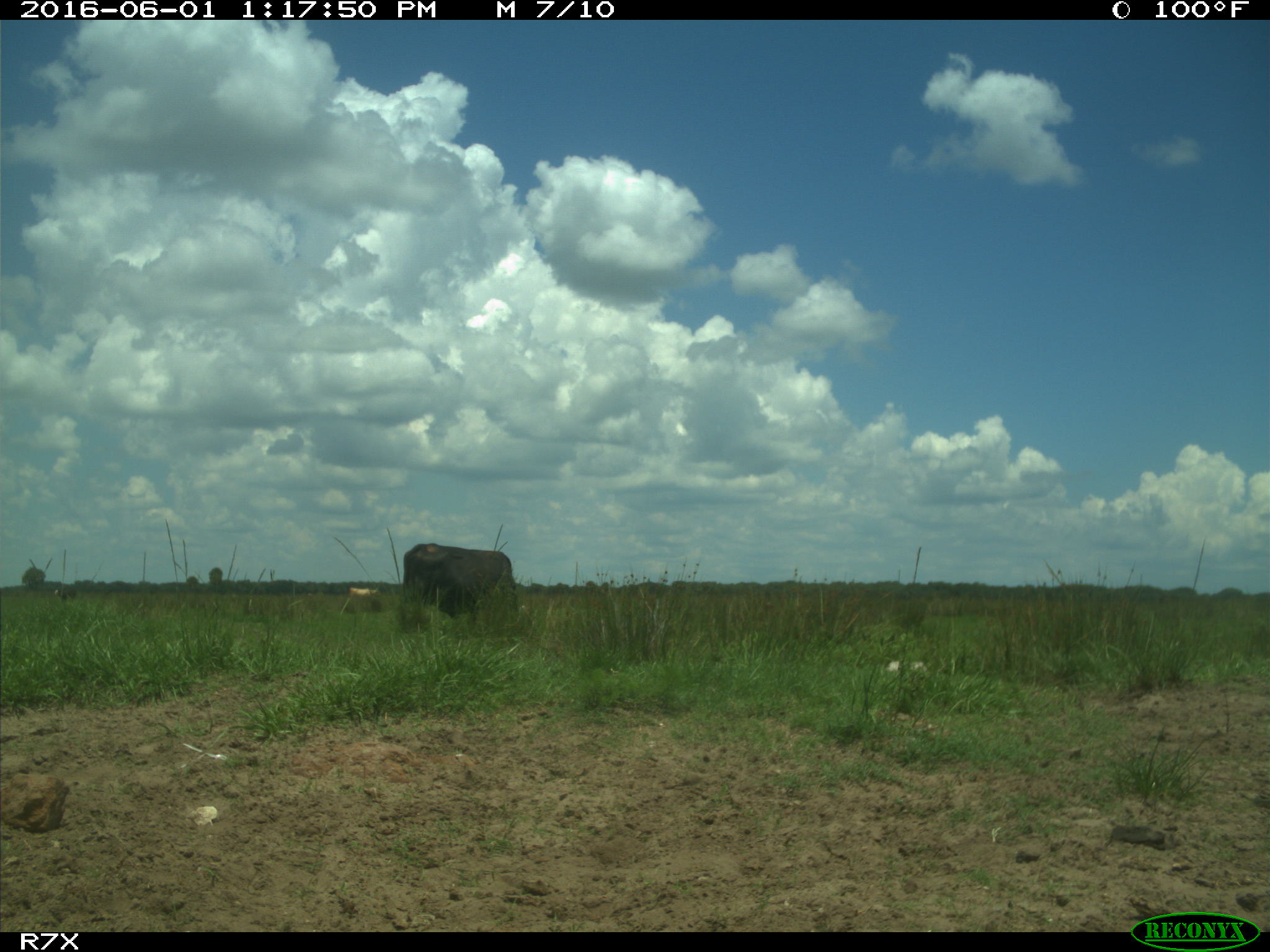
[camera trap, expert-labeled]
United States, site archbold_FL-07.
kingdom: Animalia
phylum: Chordata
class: Mammalia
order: Artiodactyla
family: Bovidae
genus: Bos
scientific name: Bos taurus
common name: domestic cow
Bos taurus (domestic cow).